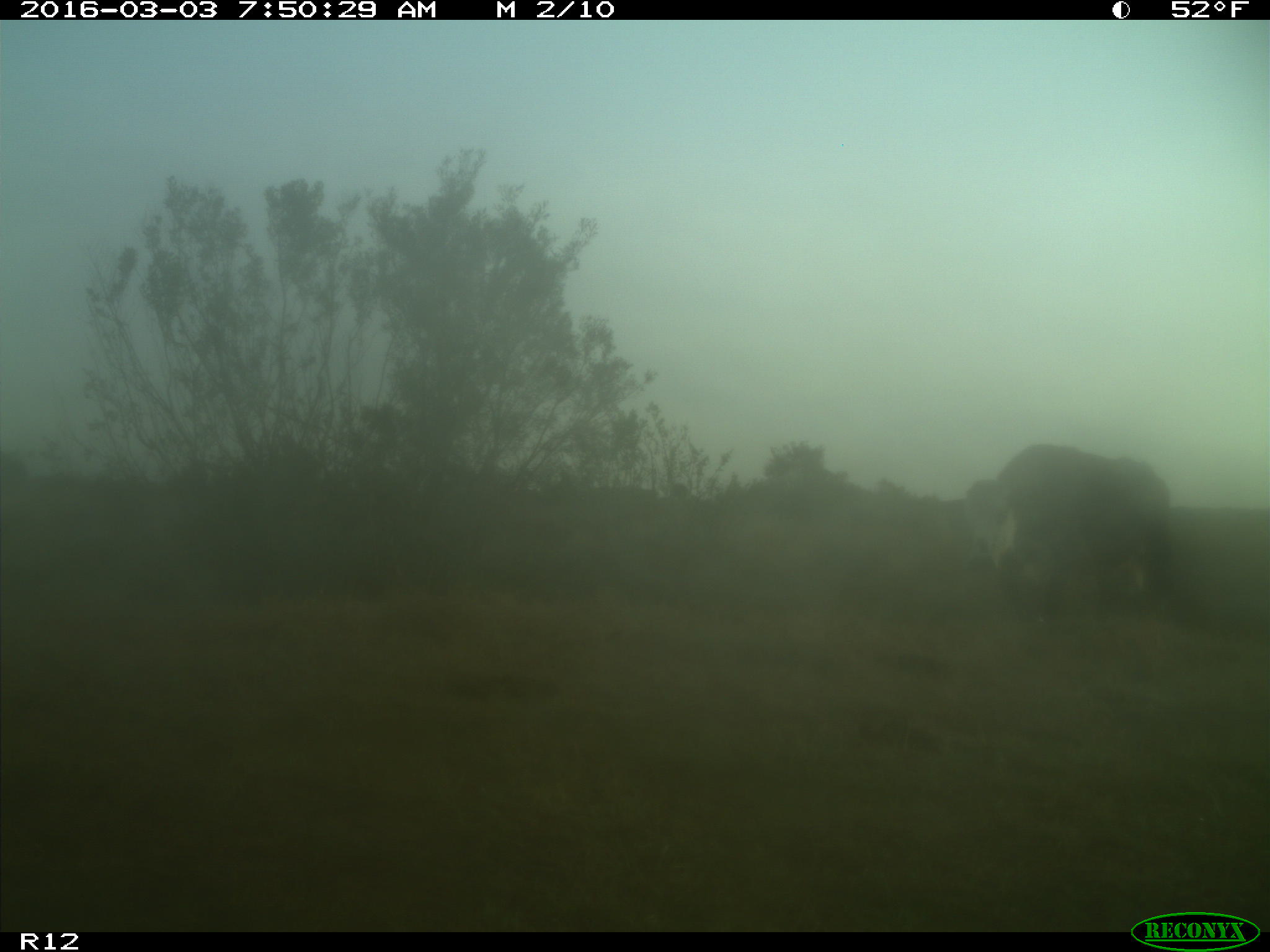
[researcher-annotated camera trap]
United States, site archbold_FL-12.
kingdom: Animalia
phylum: Chordata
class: Mammalia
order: Artiodactyla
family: Bovidae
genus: Bos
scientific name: Bos taurus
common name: domestic cow